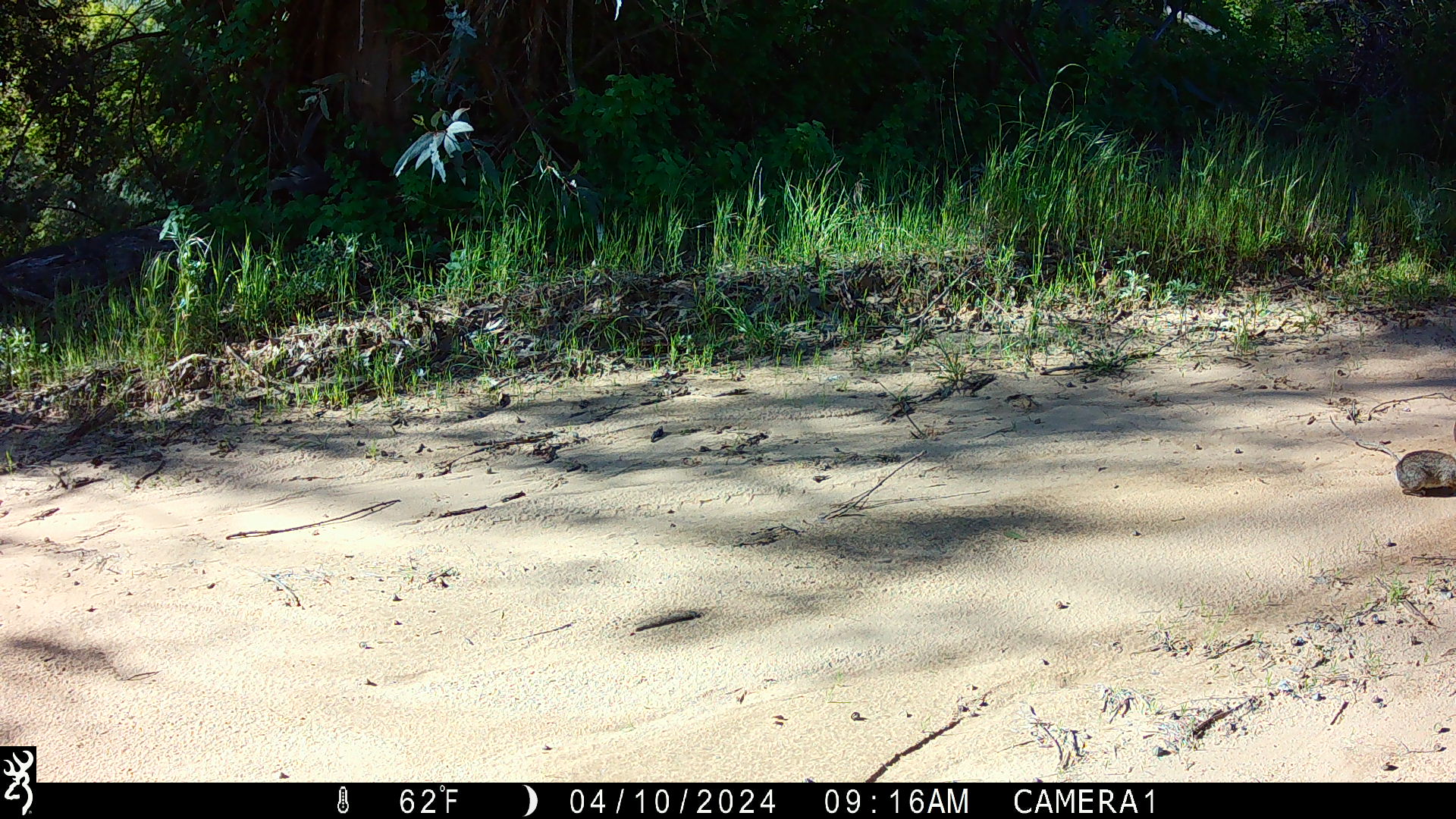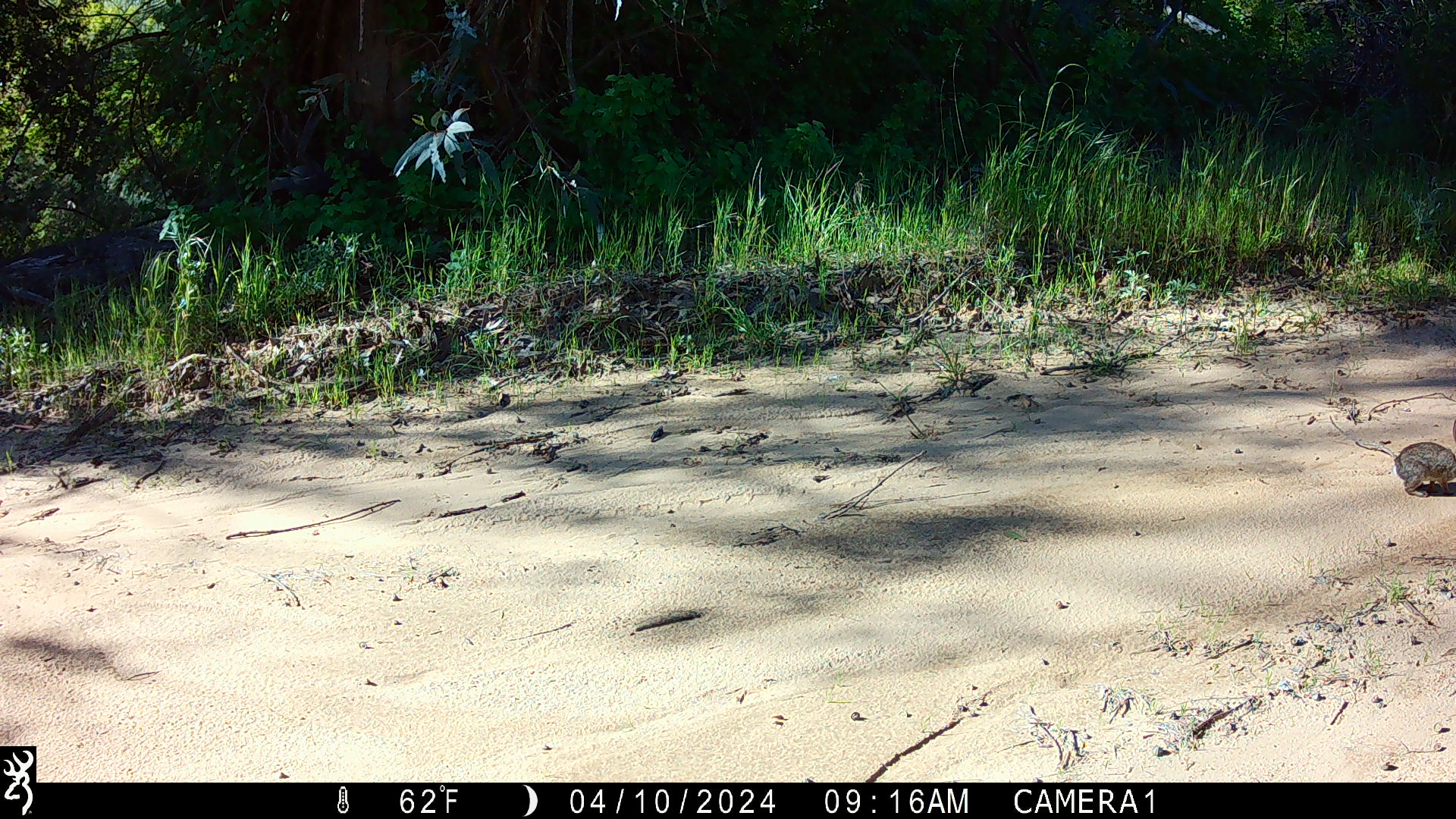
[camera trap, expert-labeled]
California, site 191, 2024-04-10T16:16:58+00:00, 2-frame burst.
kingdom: Animalia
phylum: Chordata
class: Mammalia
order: Lagomorpha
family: Leporidae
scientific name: Leporidae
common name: rabbit